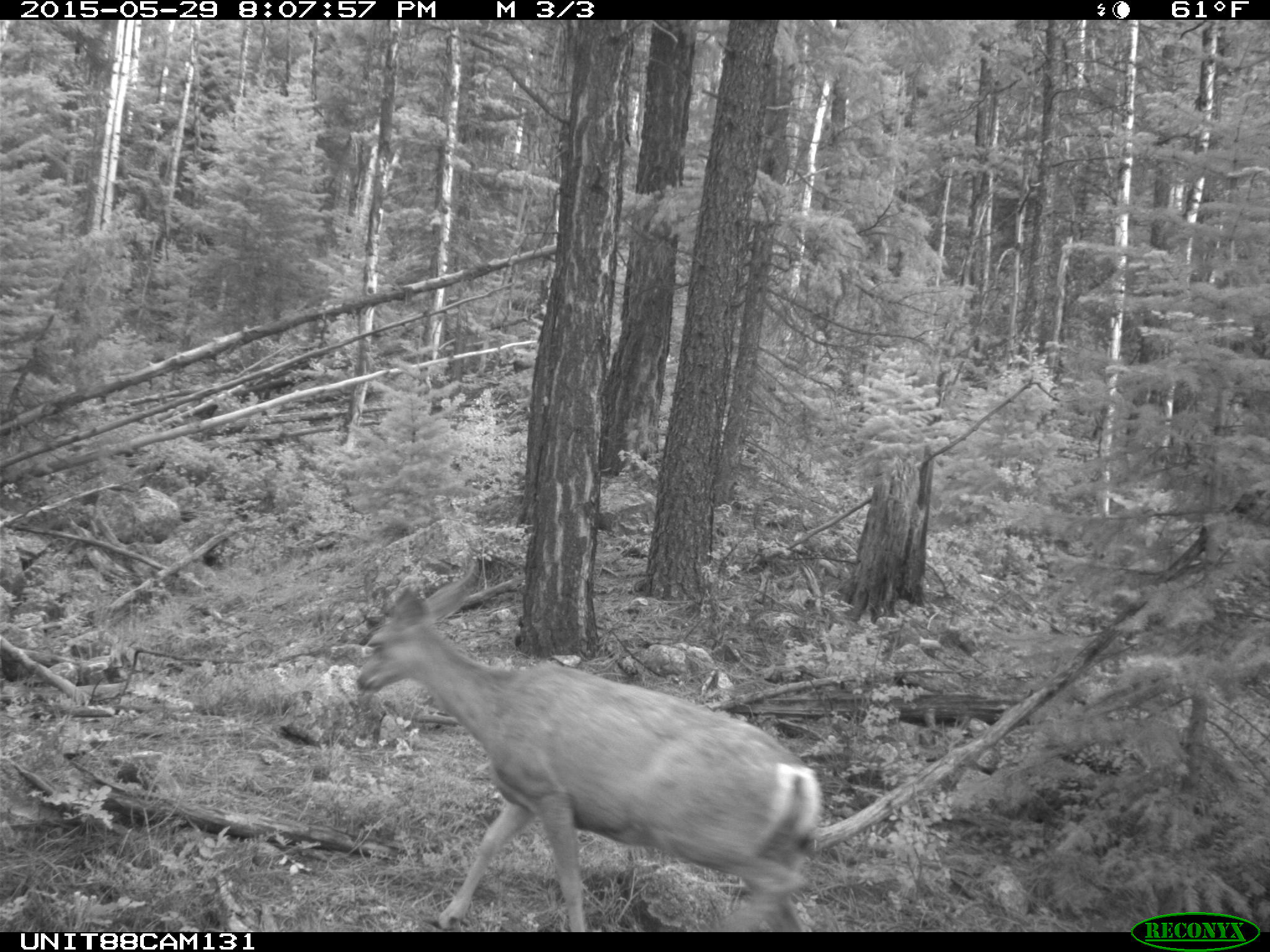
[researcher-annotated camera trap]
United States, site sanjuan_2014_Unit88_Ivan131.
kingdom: Animalia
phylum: Chordata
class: Mammalia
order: Artiodactyla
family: Cervidae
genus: Odocoileus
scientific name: Odocoileus hemionus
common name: mule deer